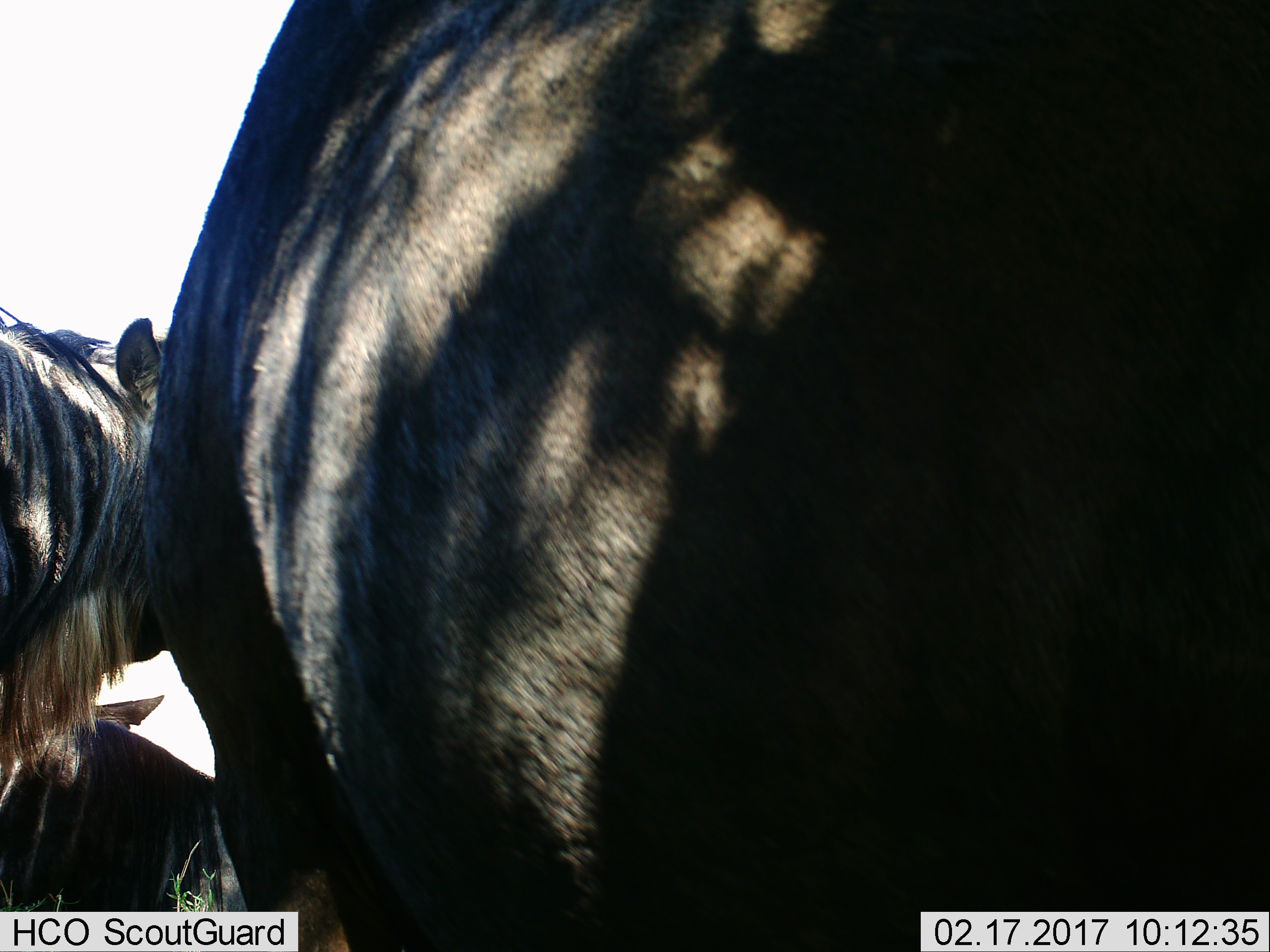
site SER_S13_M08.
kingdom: Animalia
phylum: Chordata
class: Mammalia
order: Artiodactyla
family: Bovidae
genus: Connochaetes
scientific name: Connochaetes taurinus taurinus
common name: blue wildebeest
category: wildebeestblue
Wildebeestblue (blue wildebeest) (Connochaetes taurinus taurinus), count 3. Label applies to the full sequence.